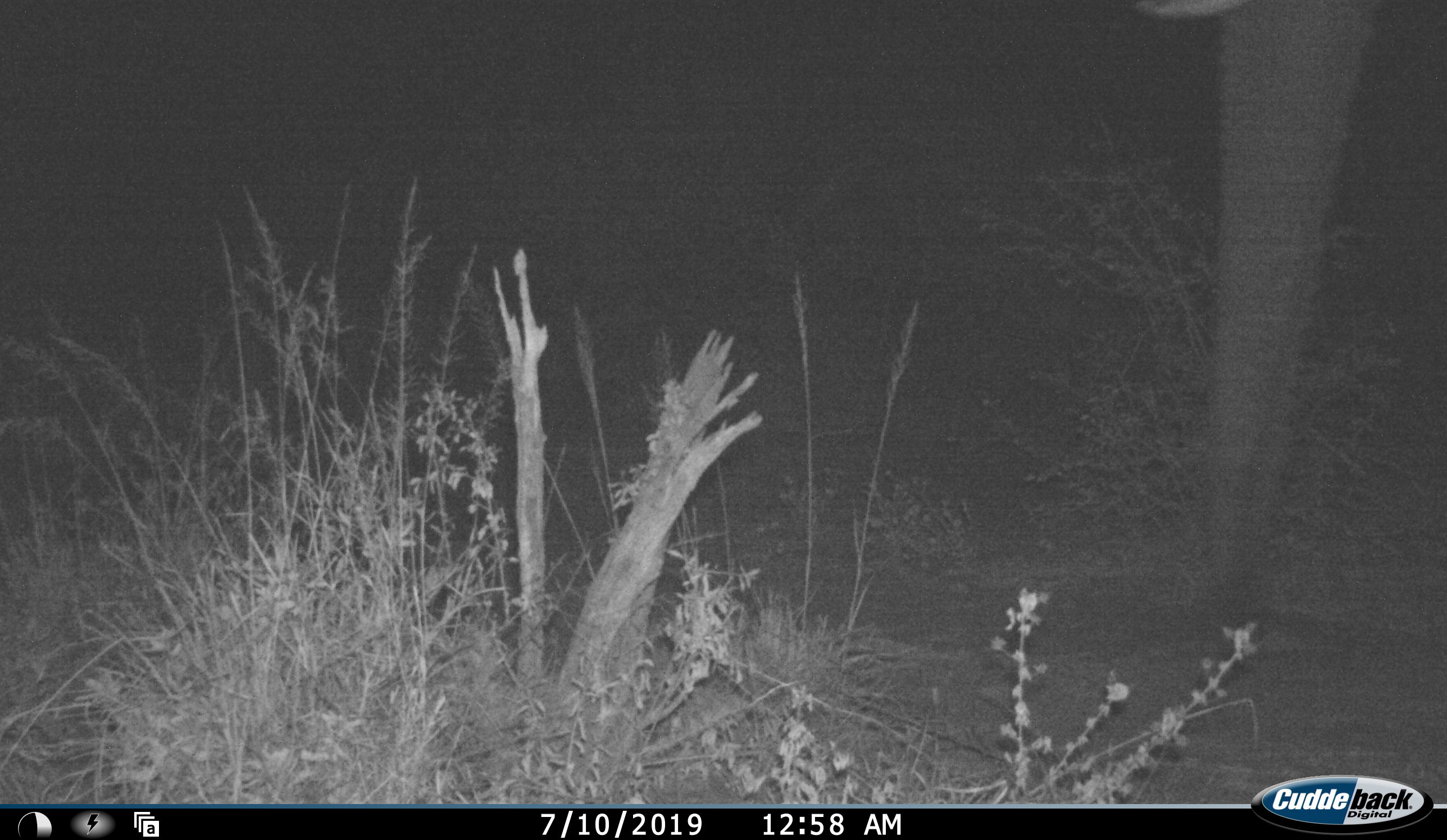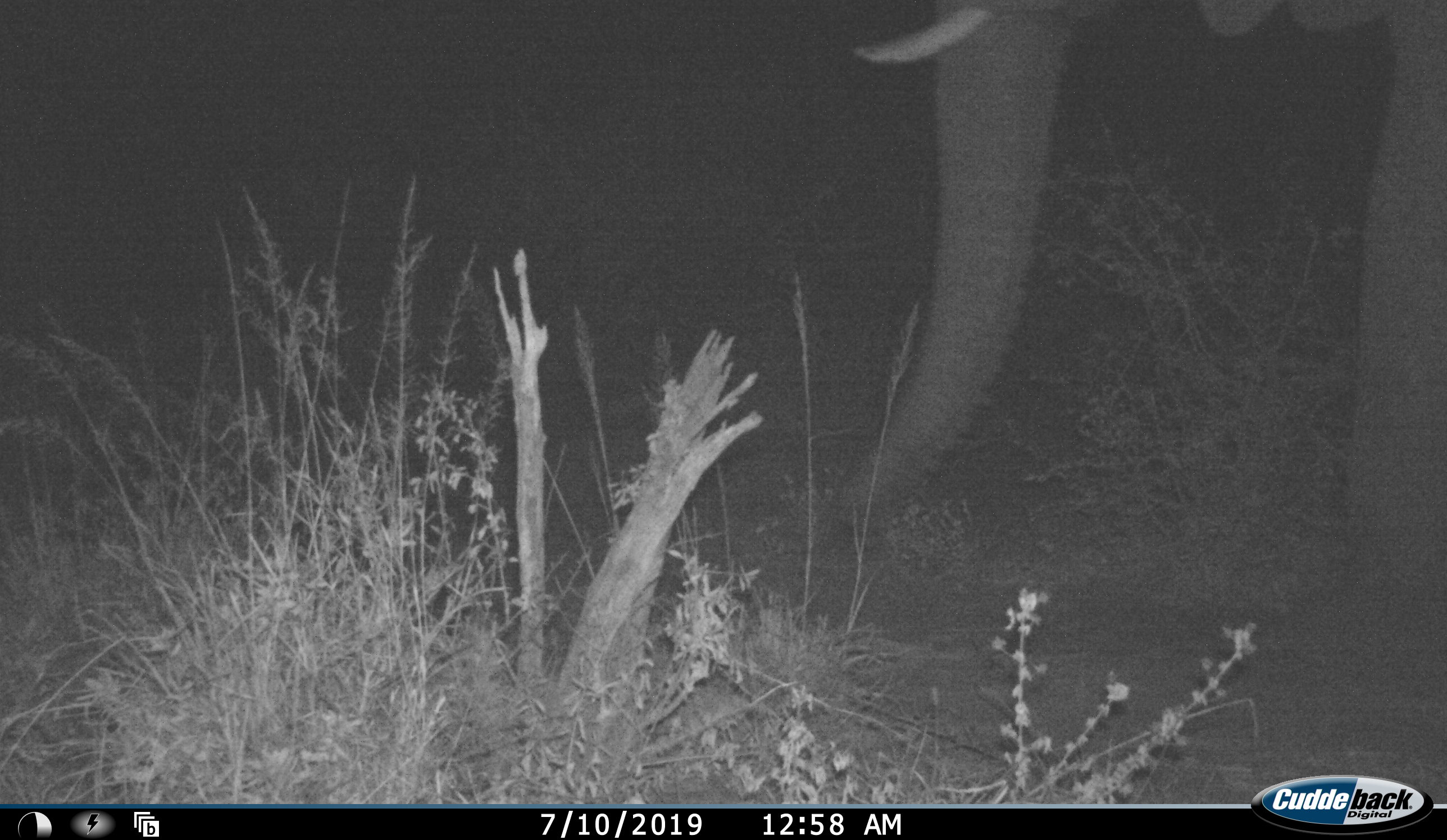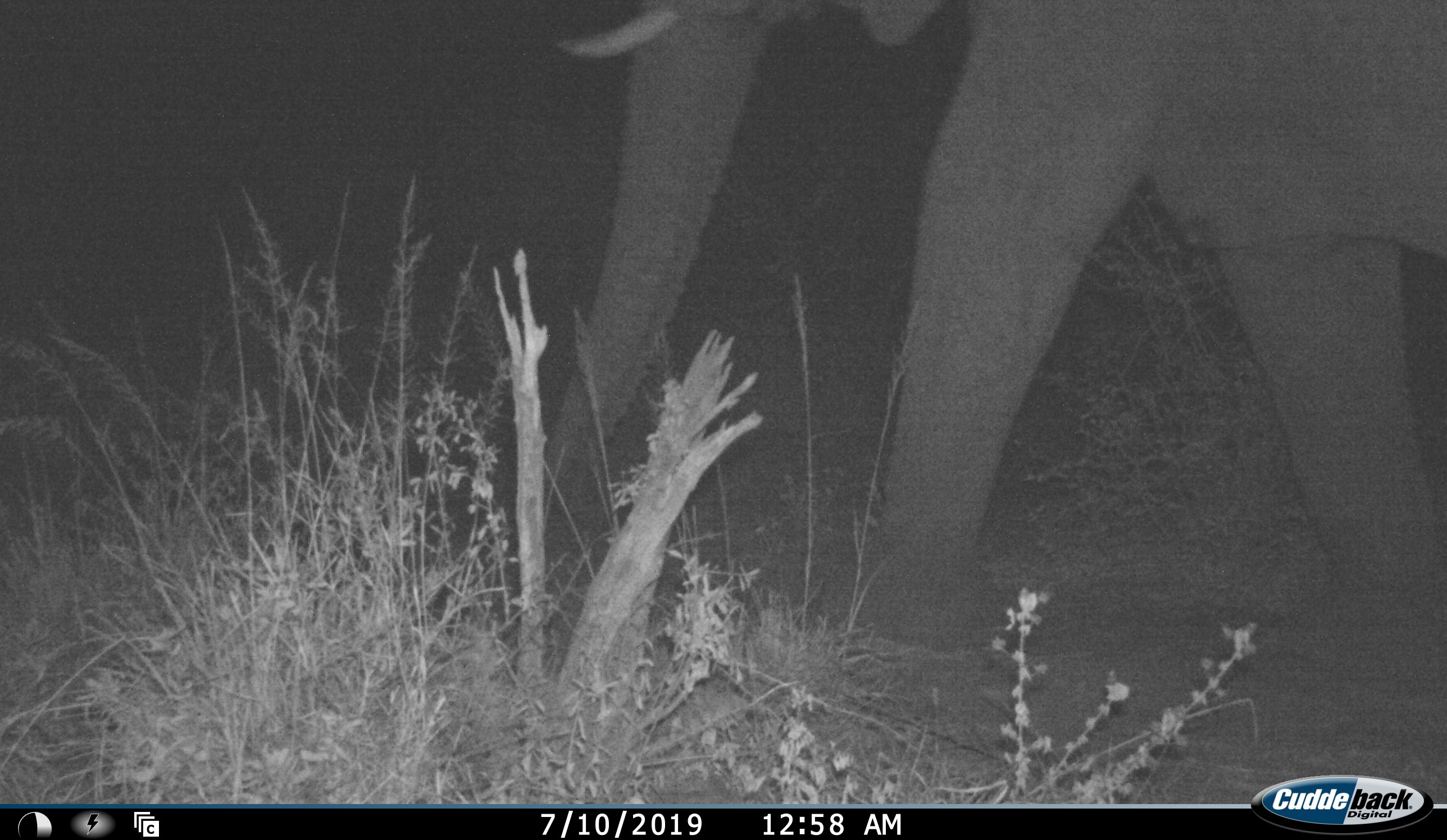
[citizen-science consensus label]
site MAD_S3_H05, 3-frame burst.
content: unidentified animal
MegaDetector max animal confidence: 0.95